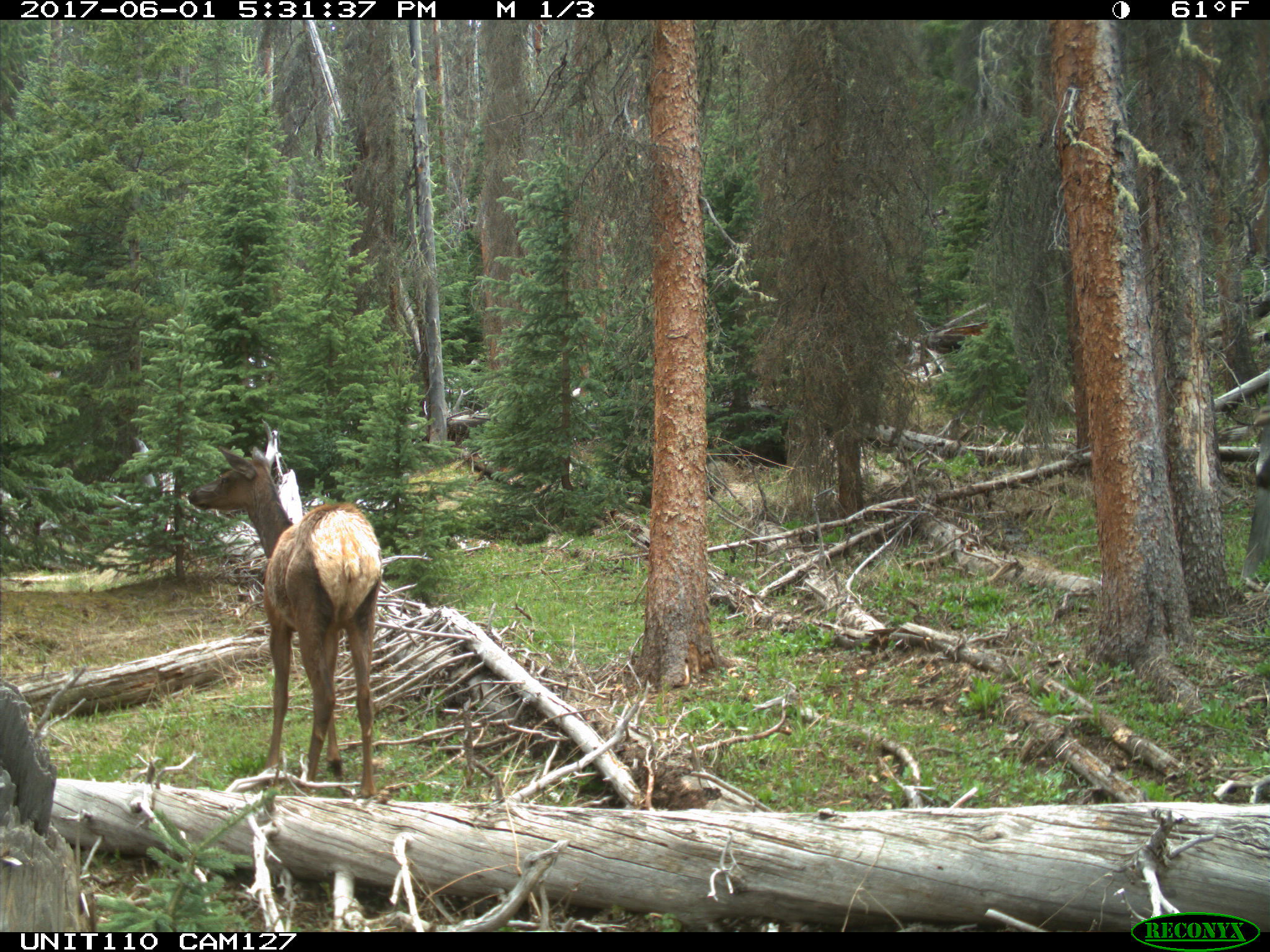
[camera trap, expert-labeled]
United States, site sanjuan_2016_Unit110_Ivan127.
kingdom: Animalia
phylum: Chordata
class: Mammalia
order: Artiodactyla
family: Cervidae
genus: Cervus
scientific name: Cervus elaphus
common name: red deer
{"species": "Cervus elaphus (red deer)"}